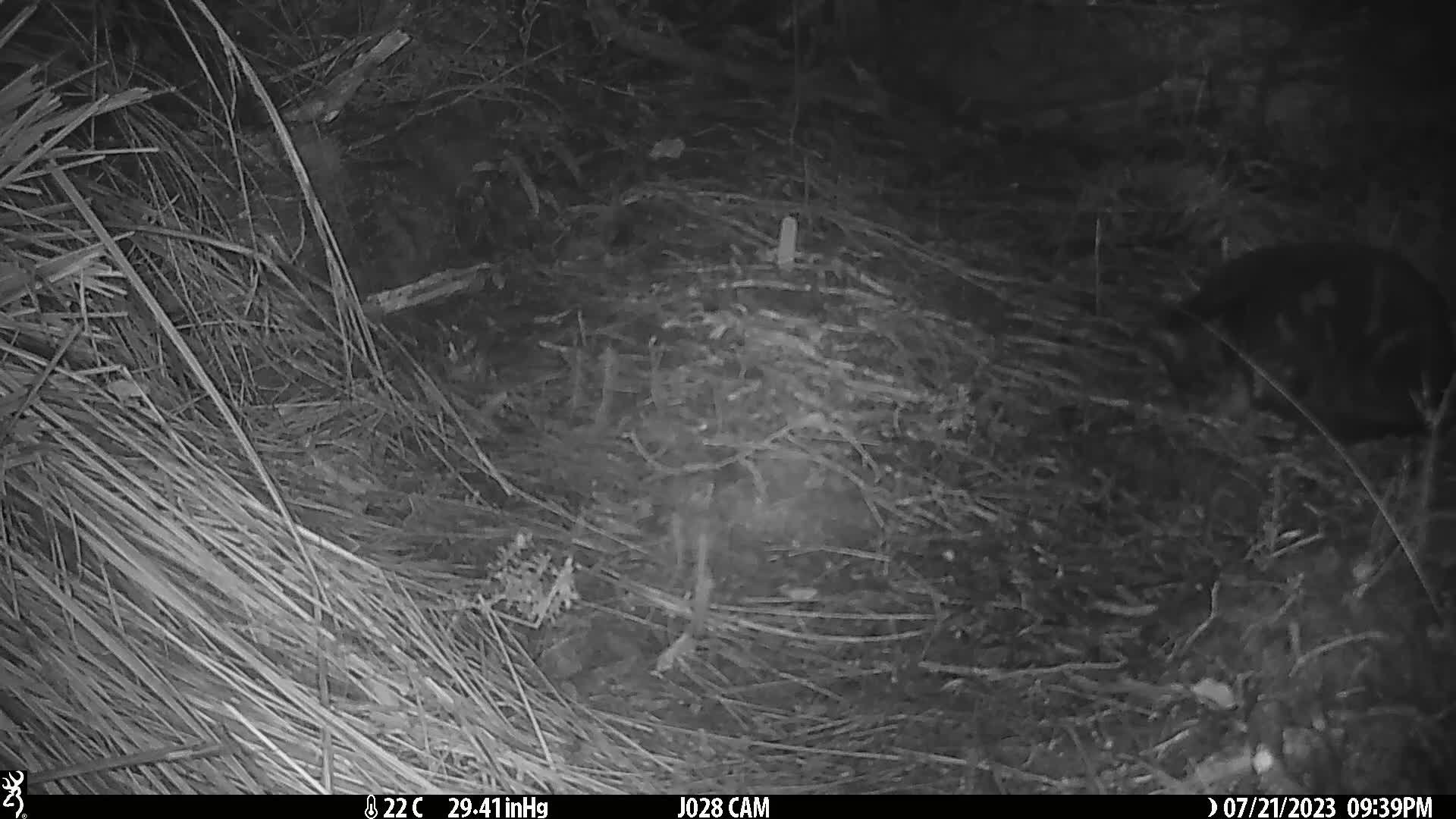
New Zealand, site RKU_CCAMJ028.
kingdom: Animalia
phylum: Chordata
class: Mammalia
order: Carnivora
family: Felidae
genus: Felis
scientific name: Felis catus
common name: domestic cat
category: cat